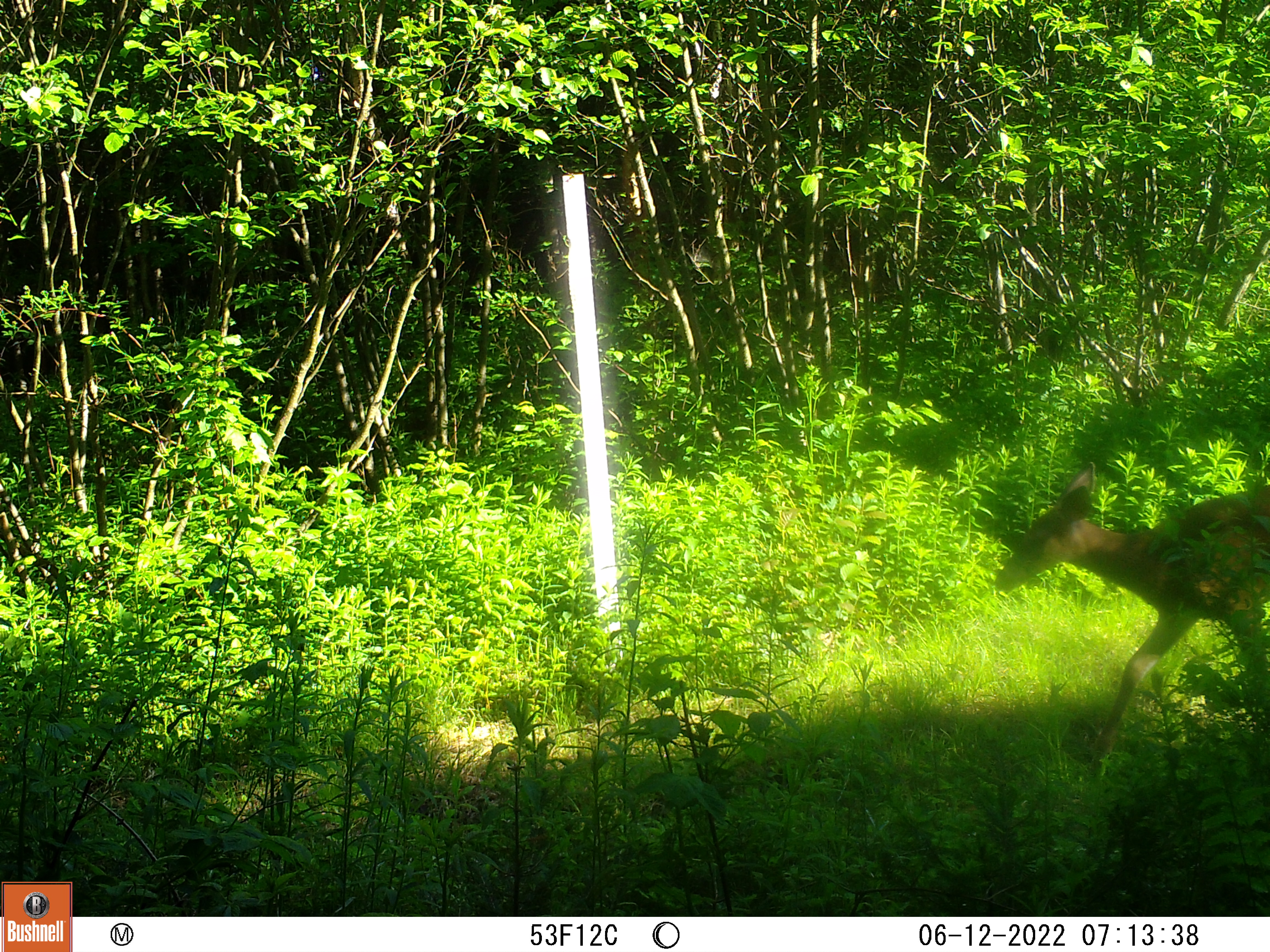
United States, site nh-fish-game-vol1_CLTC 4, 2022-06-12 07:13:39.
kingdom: Animalia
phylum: Chordata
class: Mammalia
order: Artiodactyla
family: Cervidae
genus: Odocoileus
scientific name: Odocoileus virginianus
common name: white-tailed deer